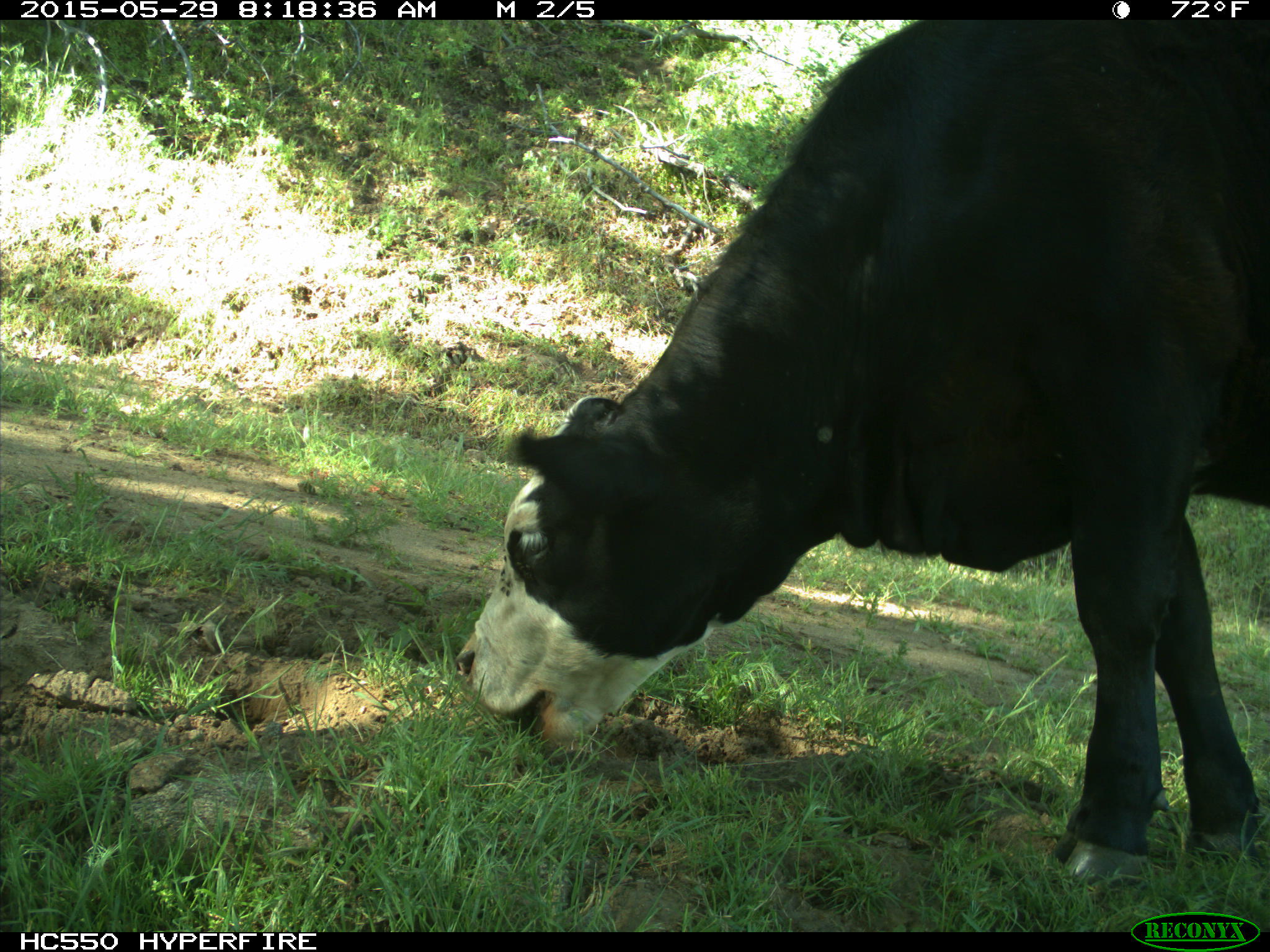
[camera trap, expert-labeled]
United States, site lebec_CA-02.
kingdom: Animalia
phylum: Chordata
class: Mammalia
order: Artiodactyla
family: Bovidae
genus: Bos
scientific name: Bos taurus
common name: domestic cow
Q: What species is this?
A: Bos taurus (domestic cow).